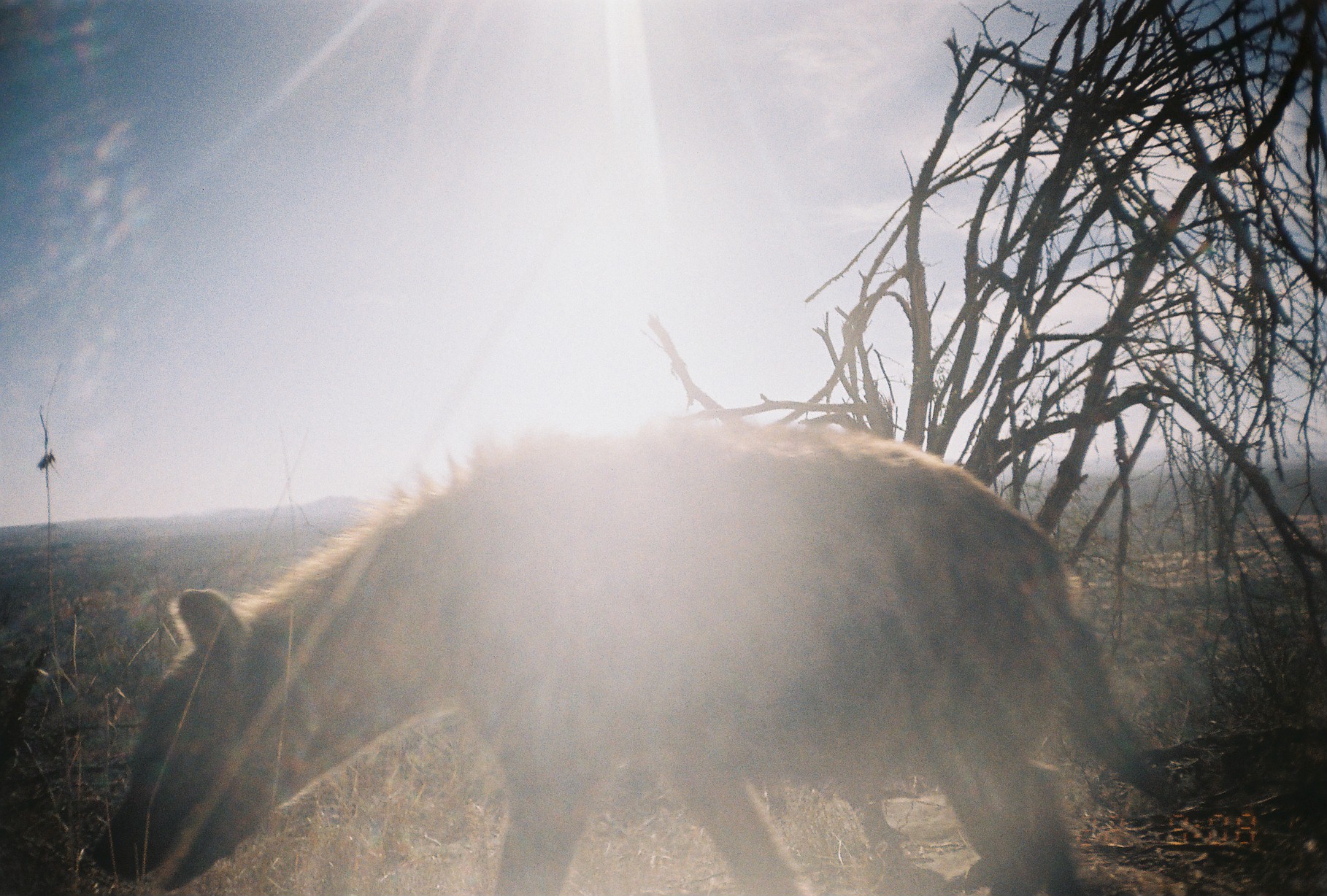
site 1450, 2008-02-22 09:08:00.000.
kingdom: Animalia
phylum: Chordata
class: Mammalia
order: Carnivora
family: Hyaenidae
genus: Crocuta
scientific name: Crocuta crocuta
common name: spotted hyena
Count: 1.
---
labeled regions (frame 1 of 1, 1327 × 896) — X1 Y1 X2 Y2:
crocuta crocuta: 89 414 1180 896